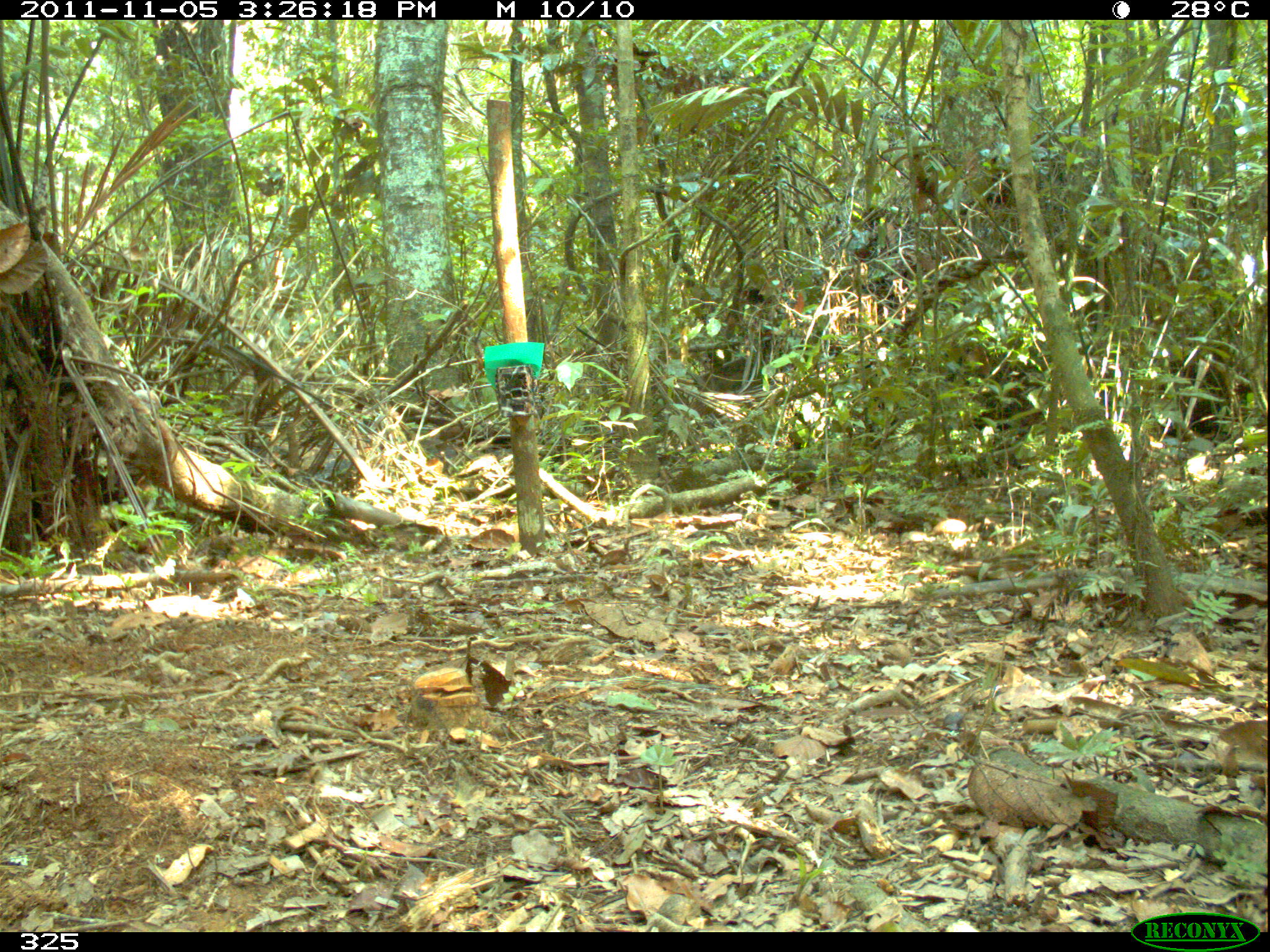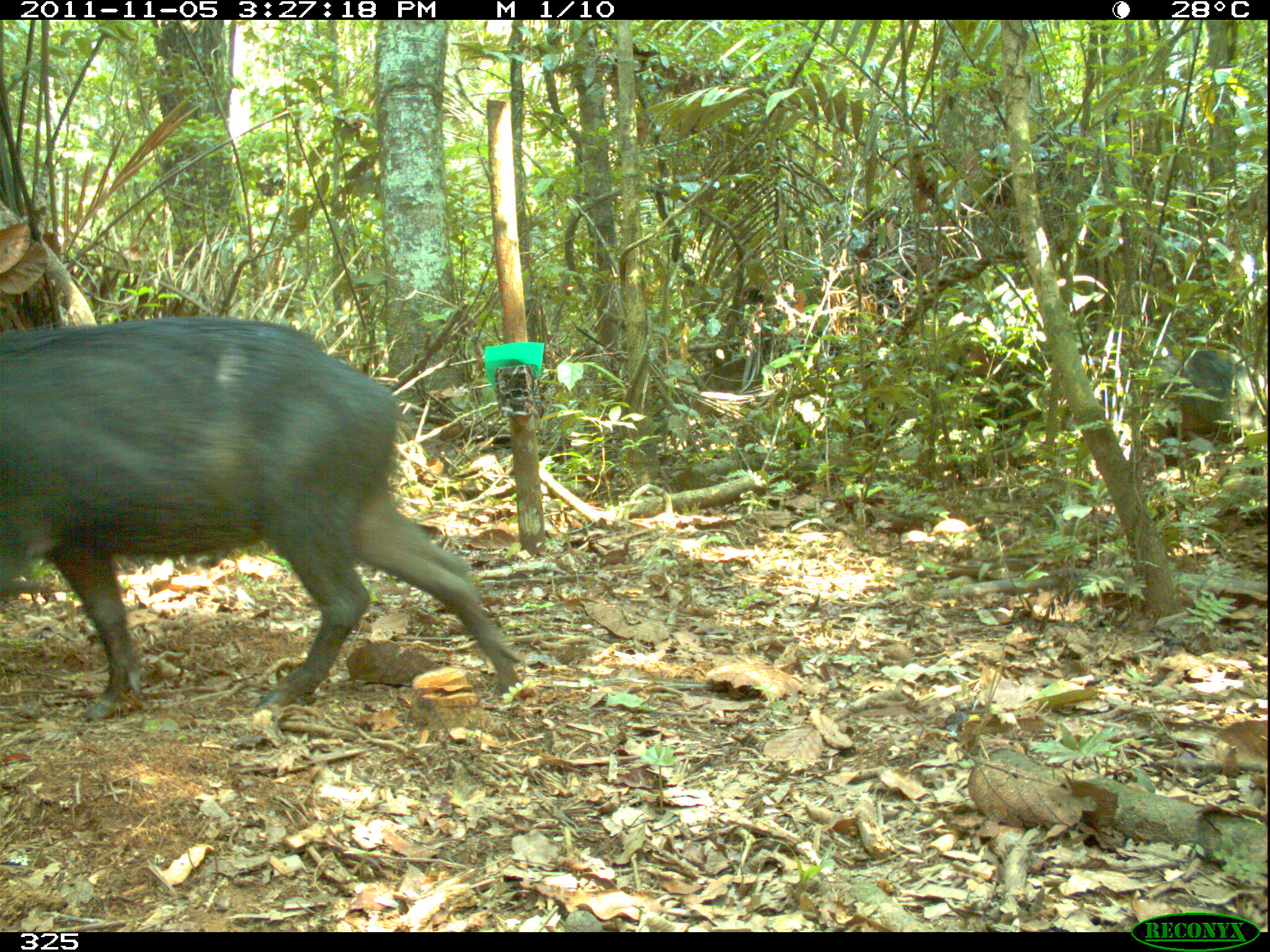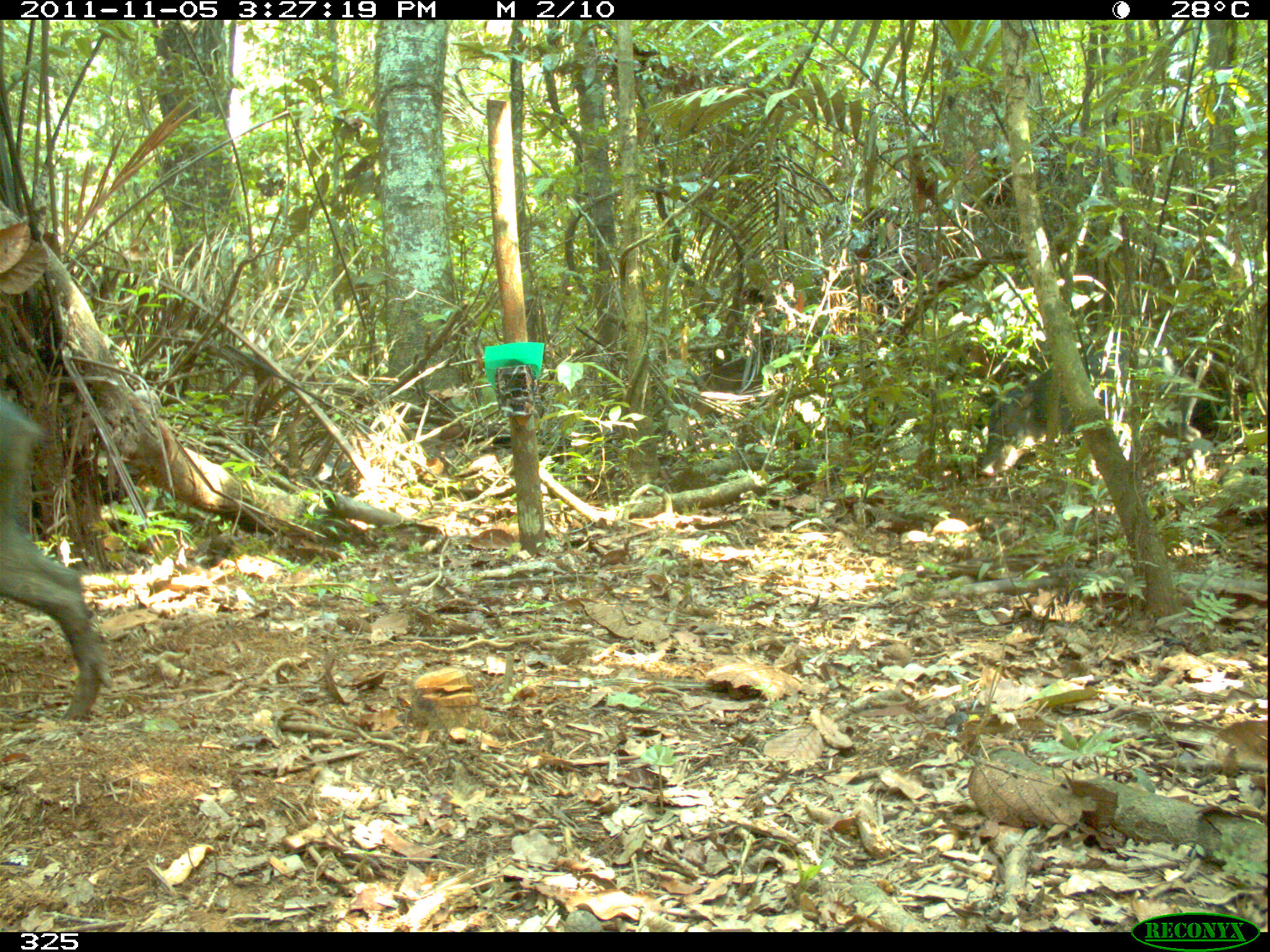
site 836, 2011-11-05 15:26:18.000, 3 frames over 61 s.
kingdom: Animalia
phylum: Chordata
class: Mammalia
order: Artiodactyla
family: Tayassuidae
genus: Tayassu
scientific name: Tayassu pecari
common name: white-lipped peccary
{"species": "Tayassu pecari (white-lipped peccary)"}